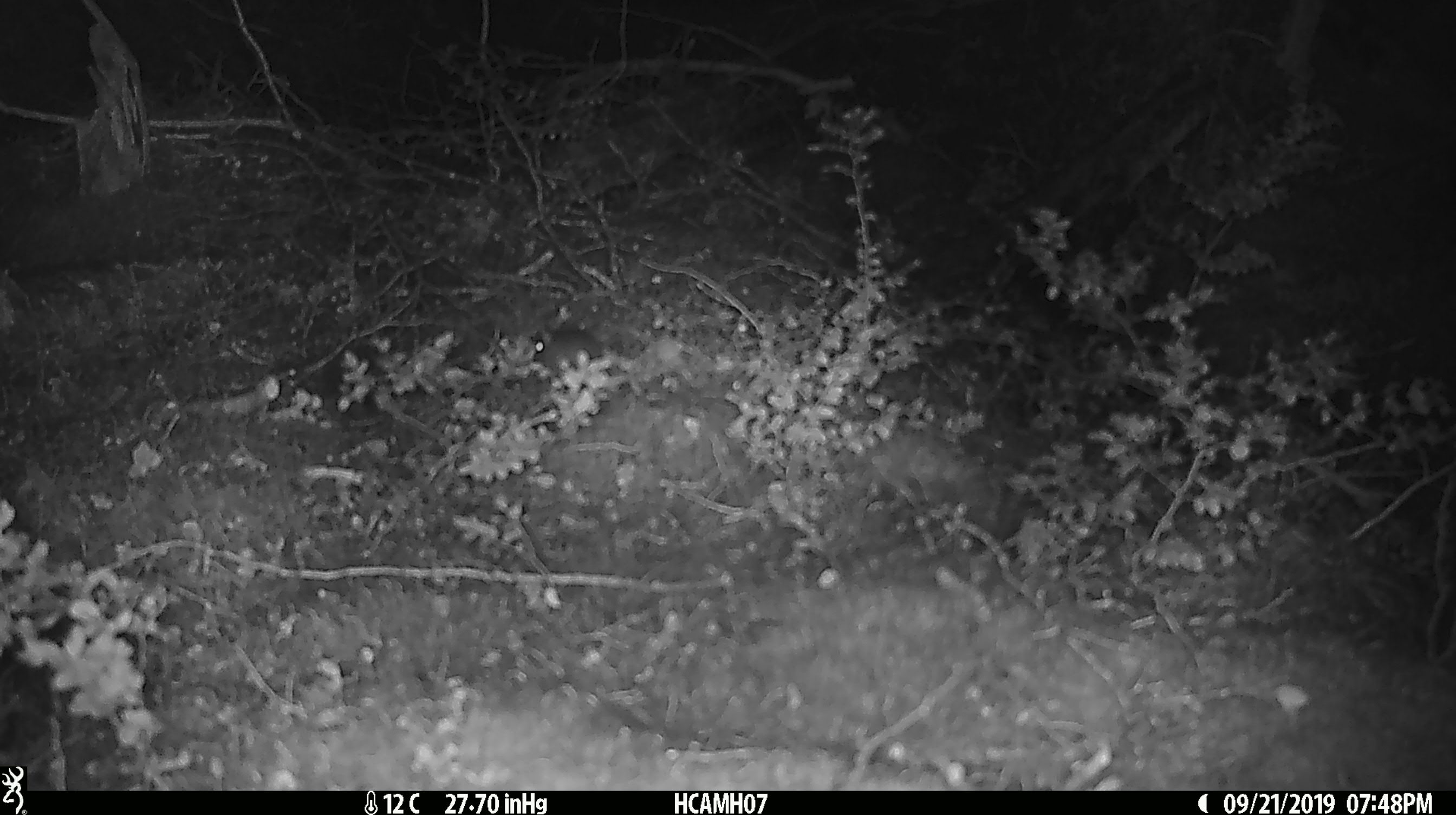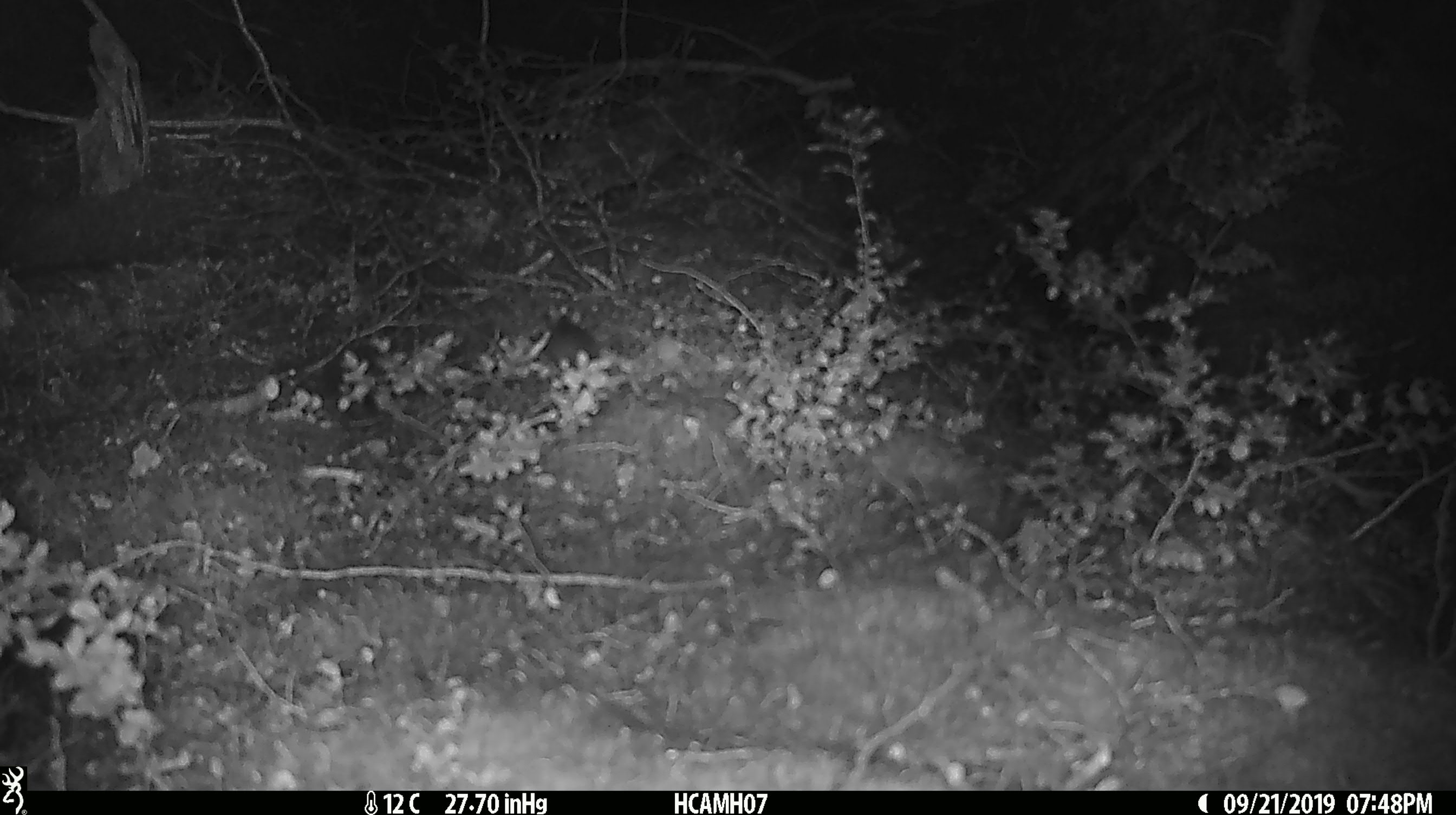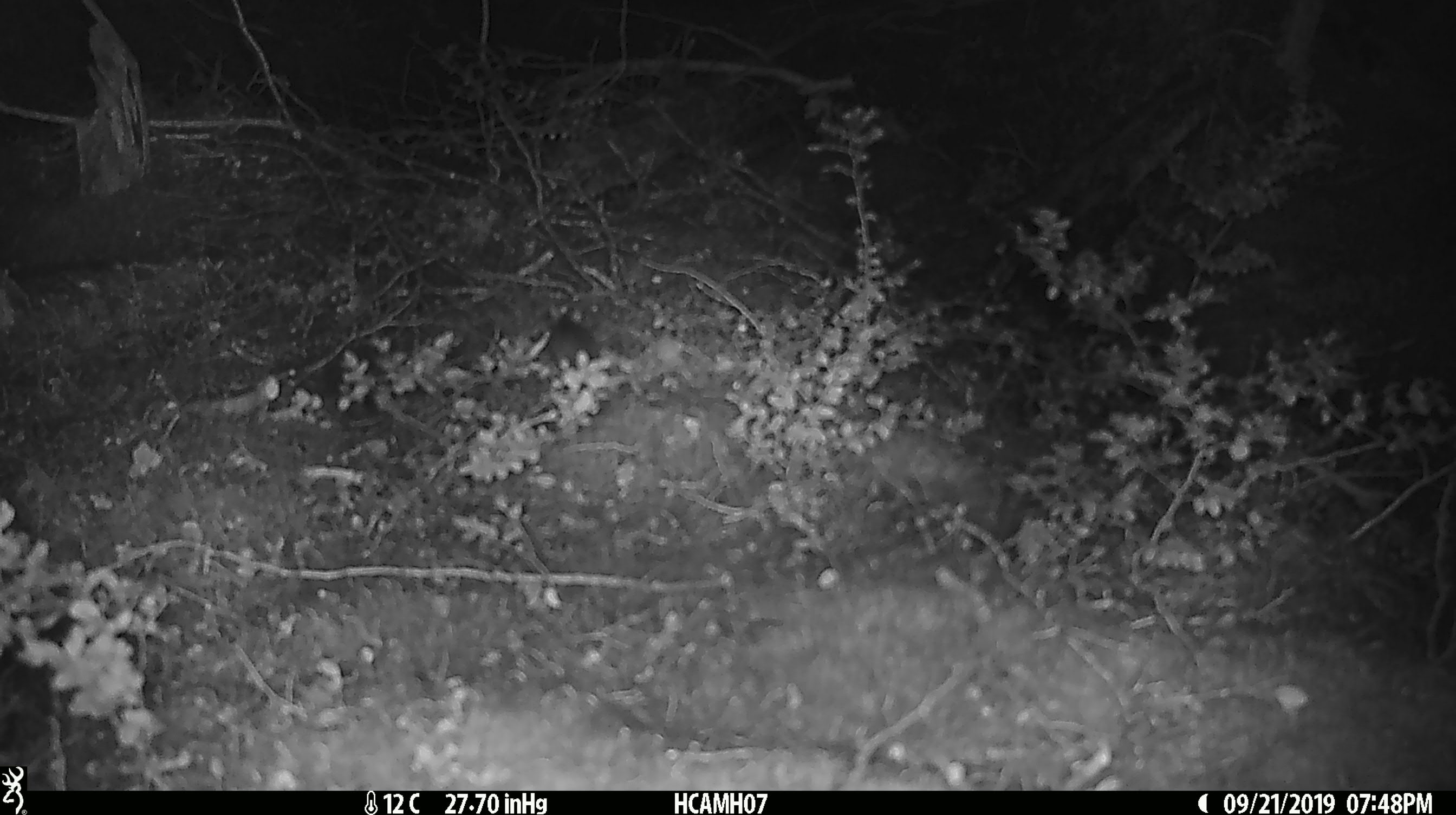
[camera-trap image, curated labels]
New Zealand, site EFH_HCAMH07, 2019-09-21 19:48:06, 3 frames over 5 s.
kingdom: Animalia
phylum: Chordata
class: Mammalia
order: Rodentia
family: Muridae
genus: Mus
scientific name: Mus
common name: mouse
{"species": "mouse (Mus)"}